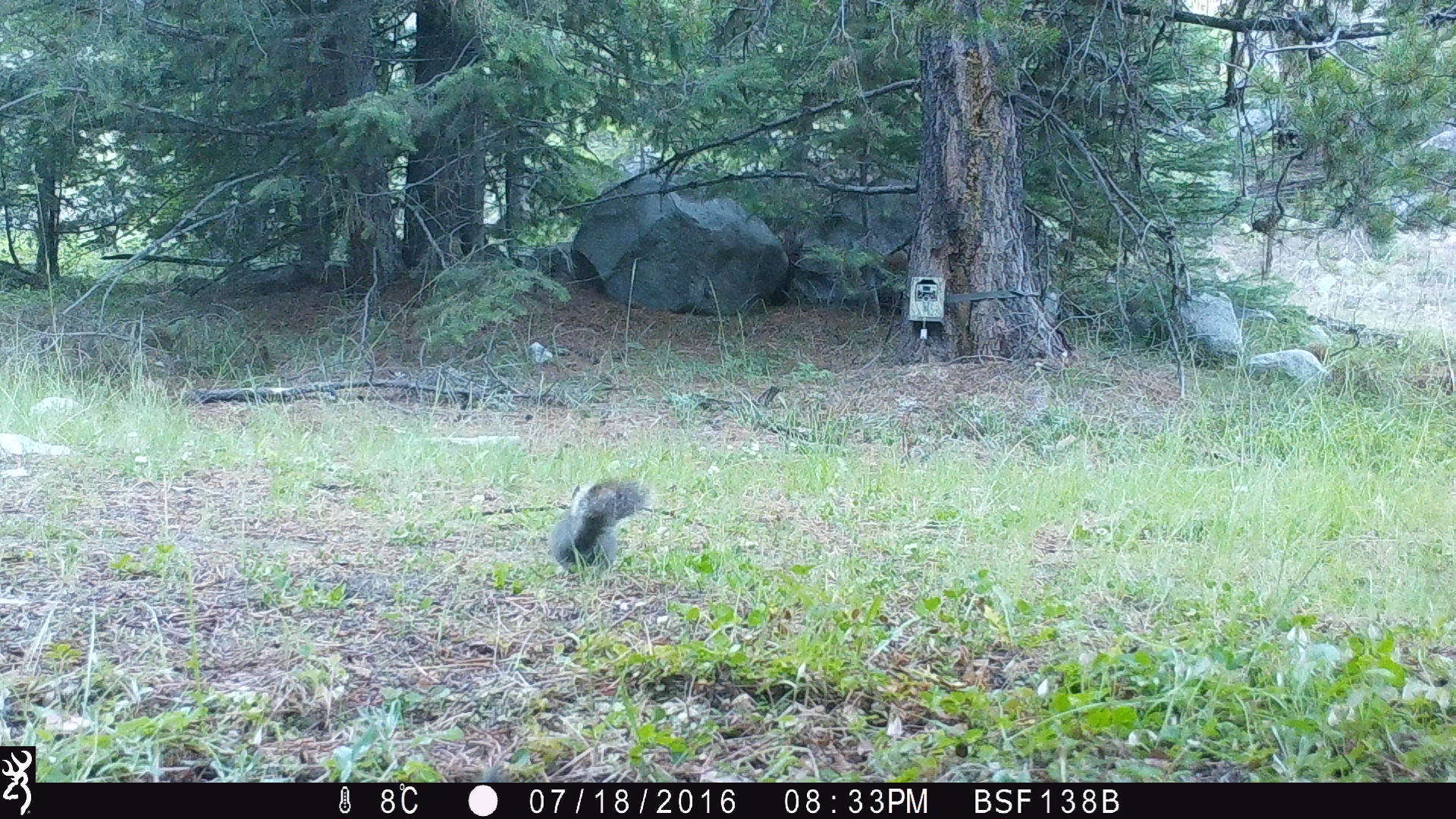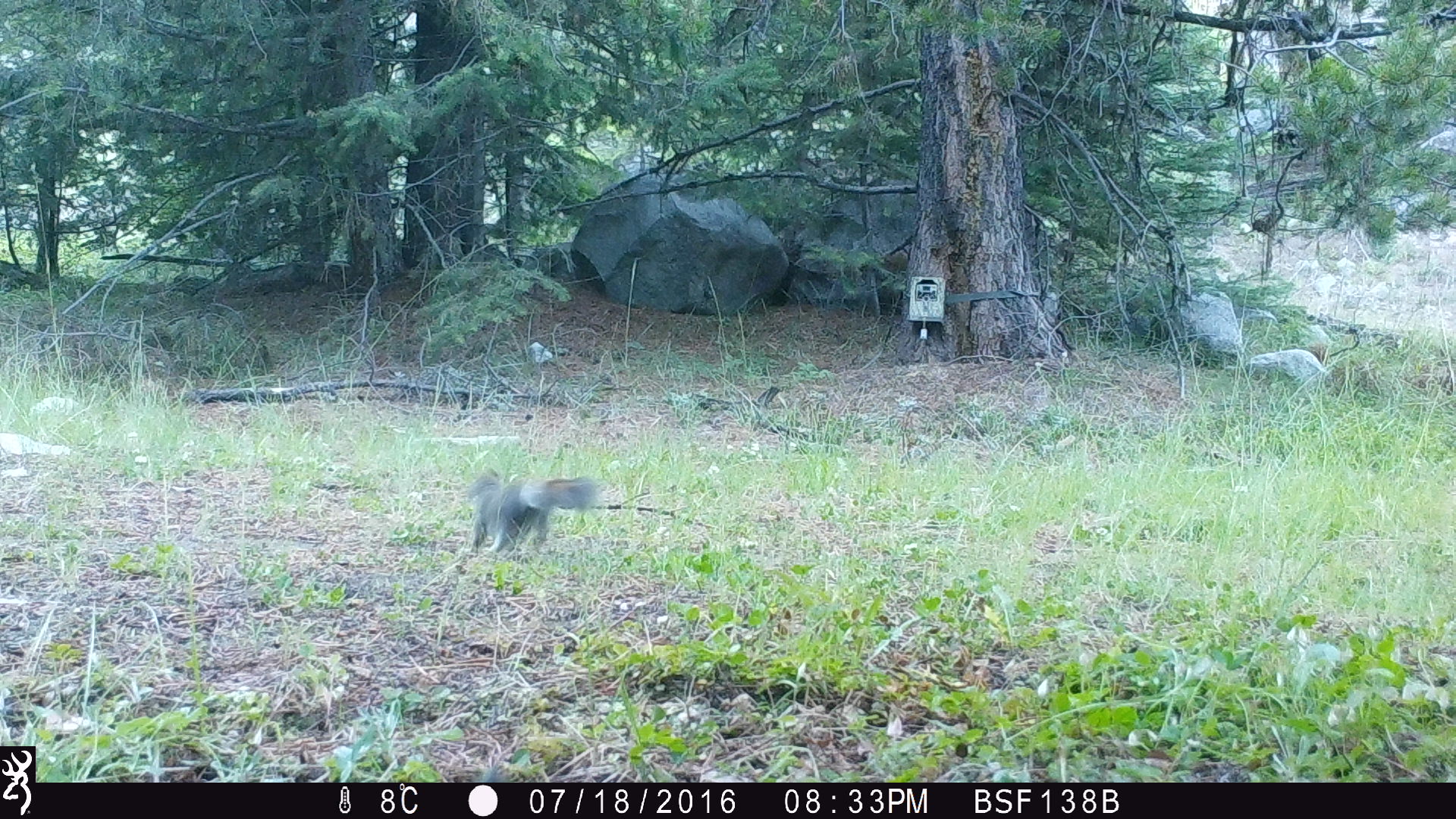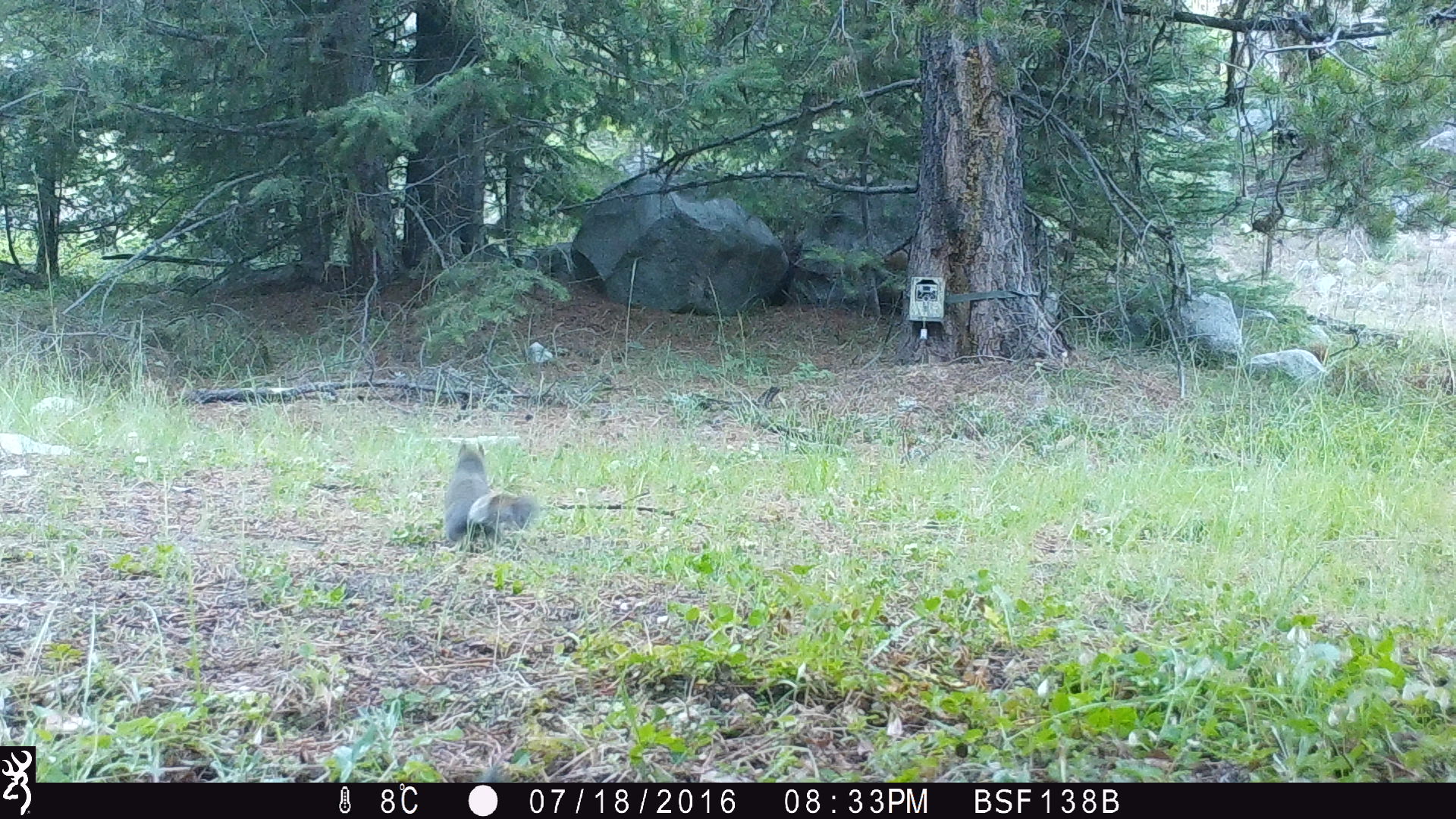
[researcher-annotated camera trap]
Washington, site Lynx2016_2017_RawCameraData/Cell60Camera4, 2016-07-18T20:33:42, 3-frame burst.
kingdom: Animalia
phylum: Chordata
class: Mammalia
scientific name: Mammalia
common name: small mammal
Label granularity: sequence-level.